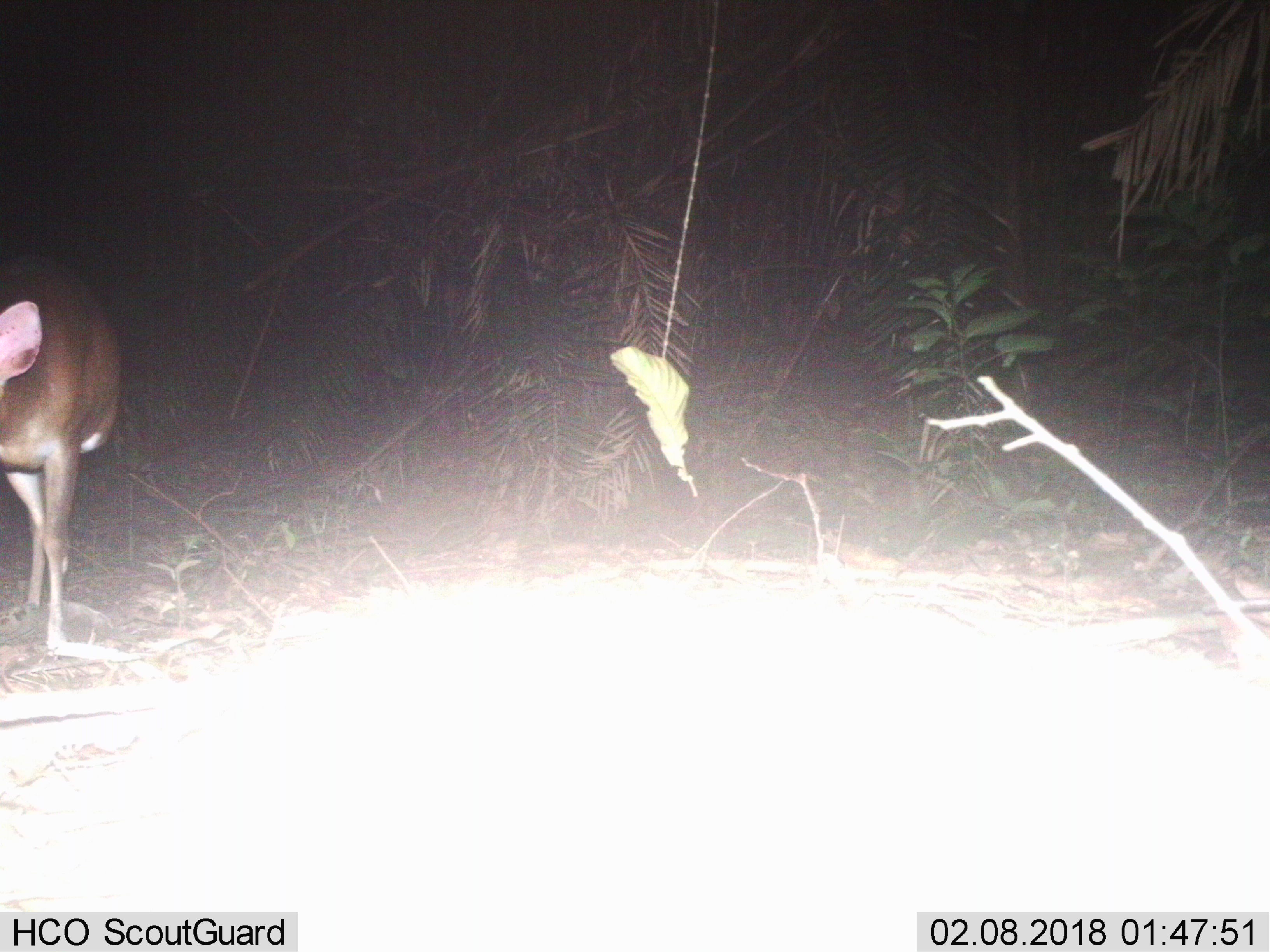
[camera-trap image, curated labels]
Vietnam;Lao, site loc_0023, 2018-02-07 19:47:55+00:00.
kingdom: Animalia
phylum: Chordata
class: Mammalia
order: Artiodactyla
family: Cervidae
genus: Muntiacus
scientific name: Muntiacus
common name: muntjacs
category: unidentified muntjac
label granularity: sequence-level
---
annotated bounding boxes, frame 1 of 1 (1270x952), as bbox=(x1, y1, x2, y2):
unidentified muntjac: bbox=(0, 249, 121, 654)